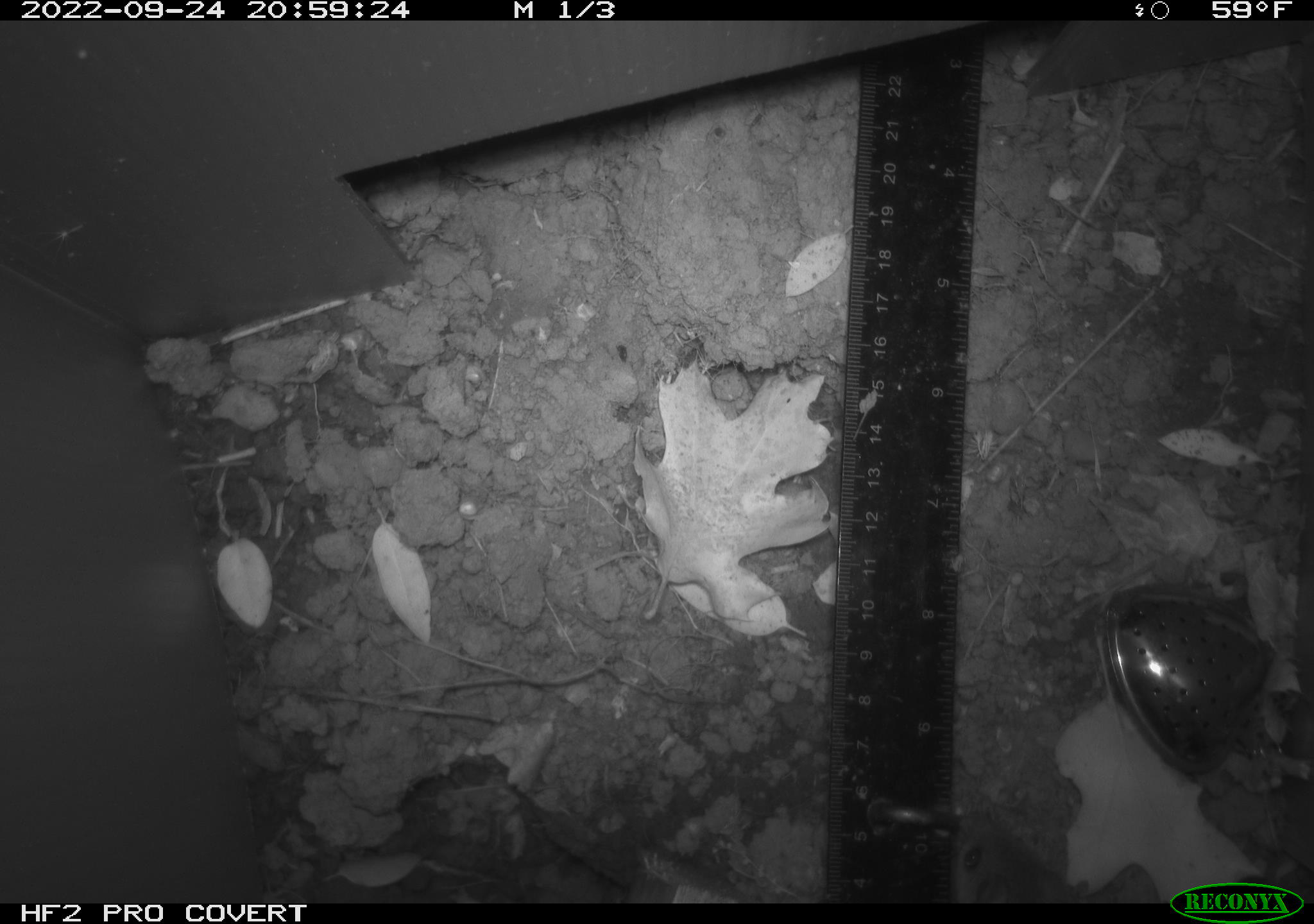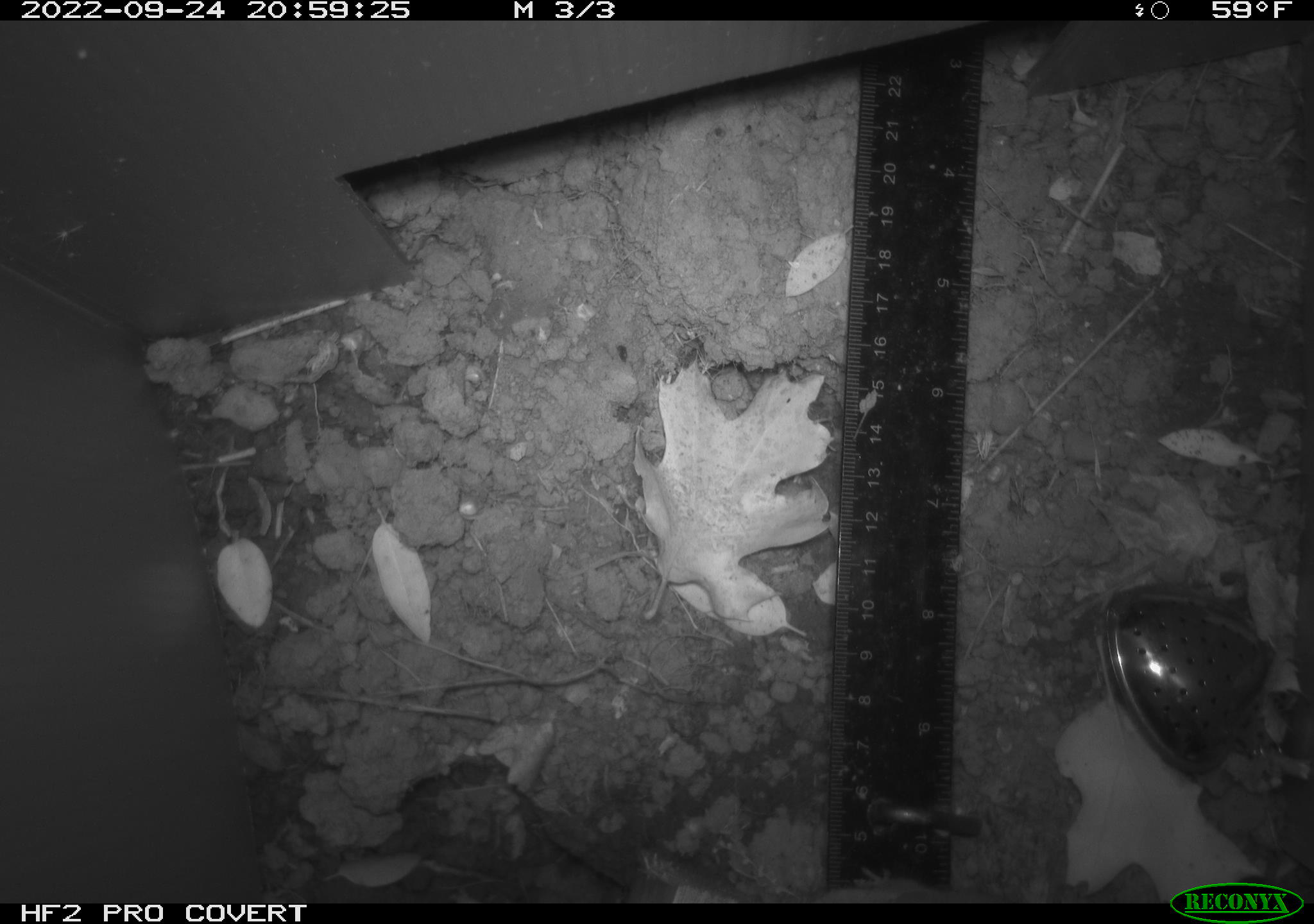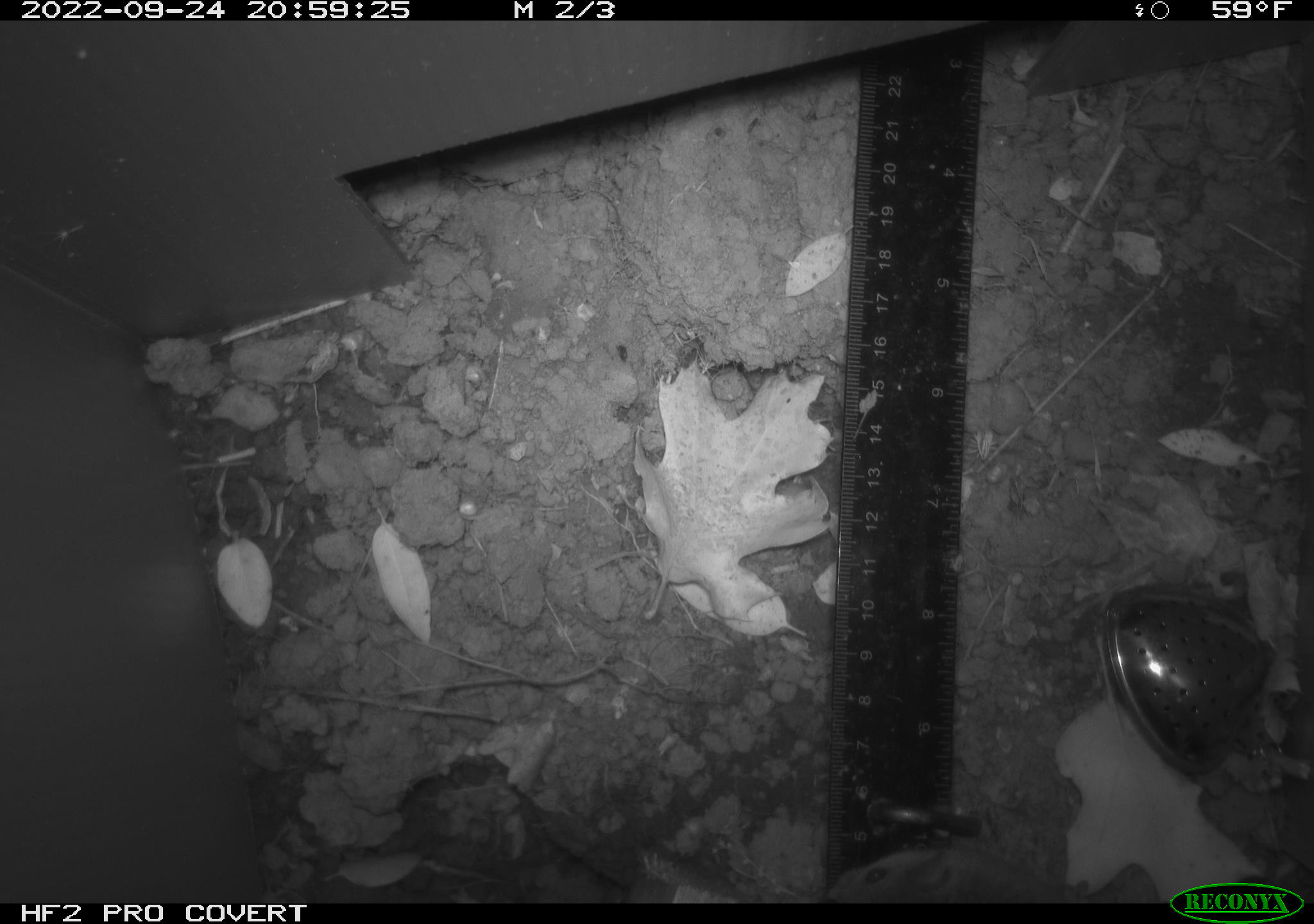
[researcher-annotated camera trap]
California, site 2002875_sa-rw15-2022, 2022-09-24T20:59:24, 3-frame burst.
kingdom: Animalia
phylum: Chordata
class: Mammalia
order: Rodentia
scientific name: Rodentia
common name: mouse species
Mouse species (Rodentia).